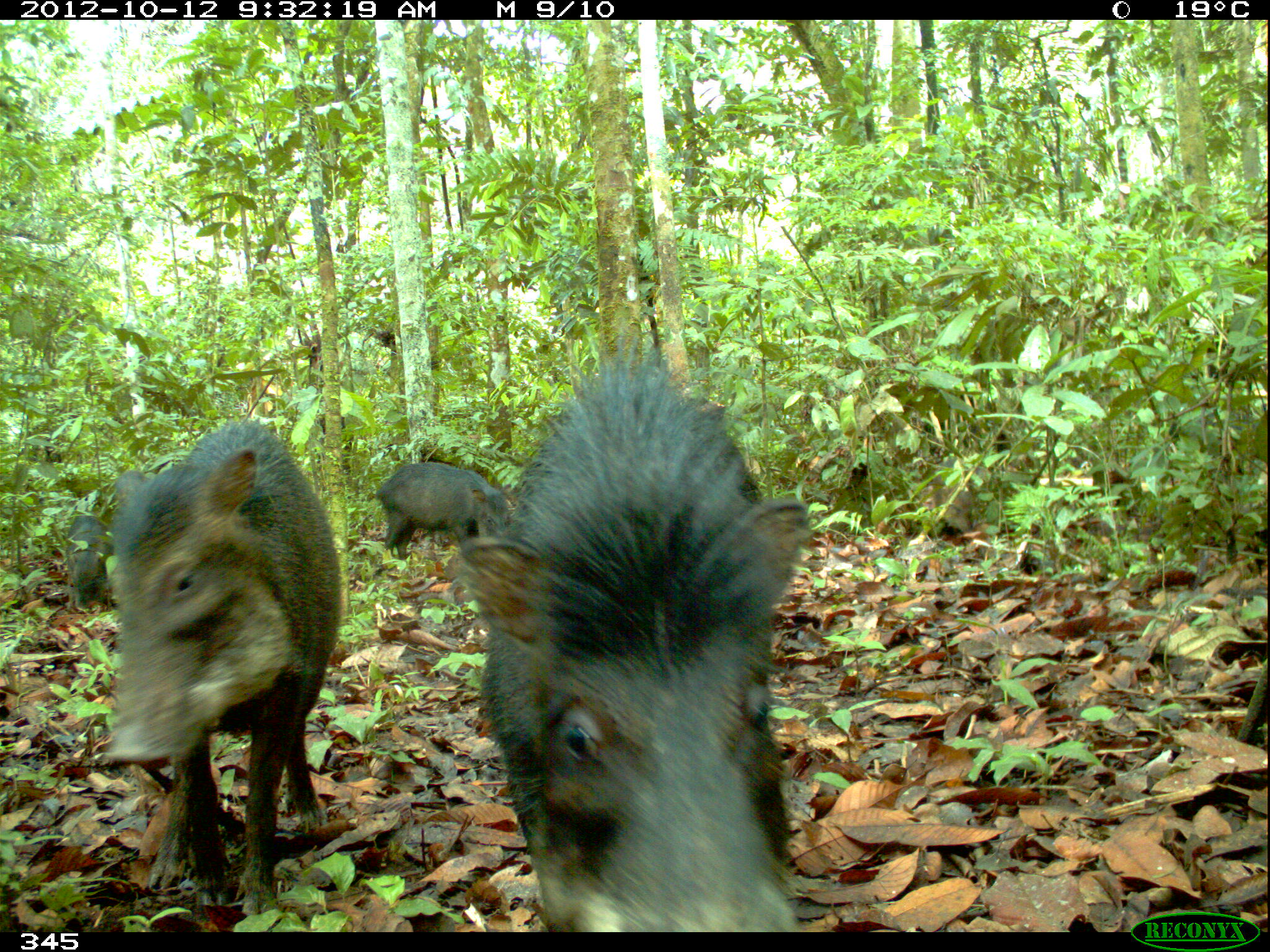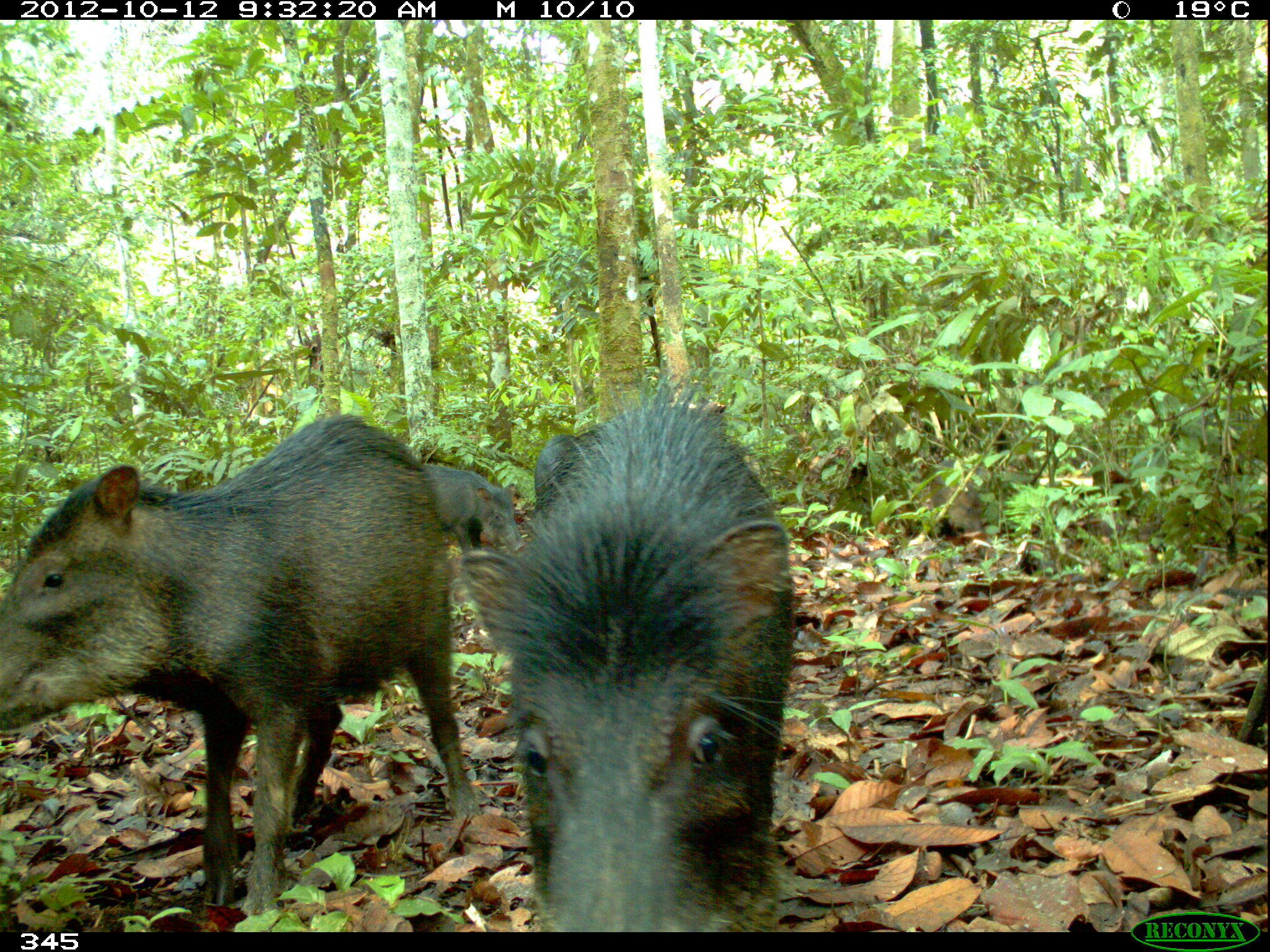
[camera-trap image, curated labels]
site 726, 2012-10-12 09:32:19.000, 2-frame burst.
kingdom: Animalia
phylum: Chordata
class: Mammalia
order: Artiodactyla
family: Tayassuidae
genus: Tayassu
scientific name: Tayassu pecari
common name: white-lipped peccary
Tayassu pecari (white-lipped peccary).